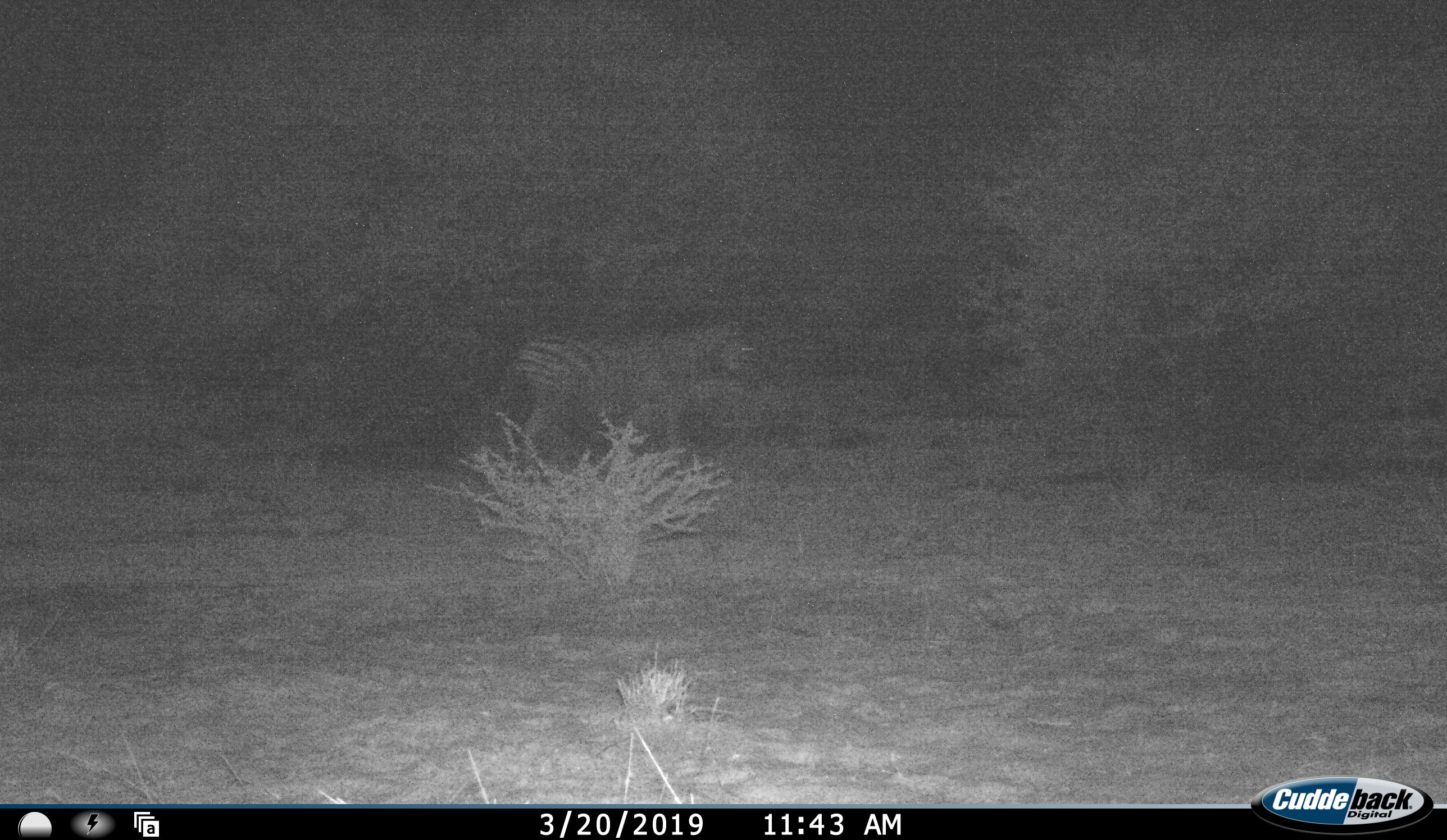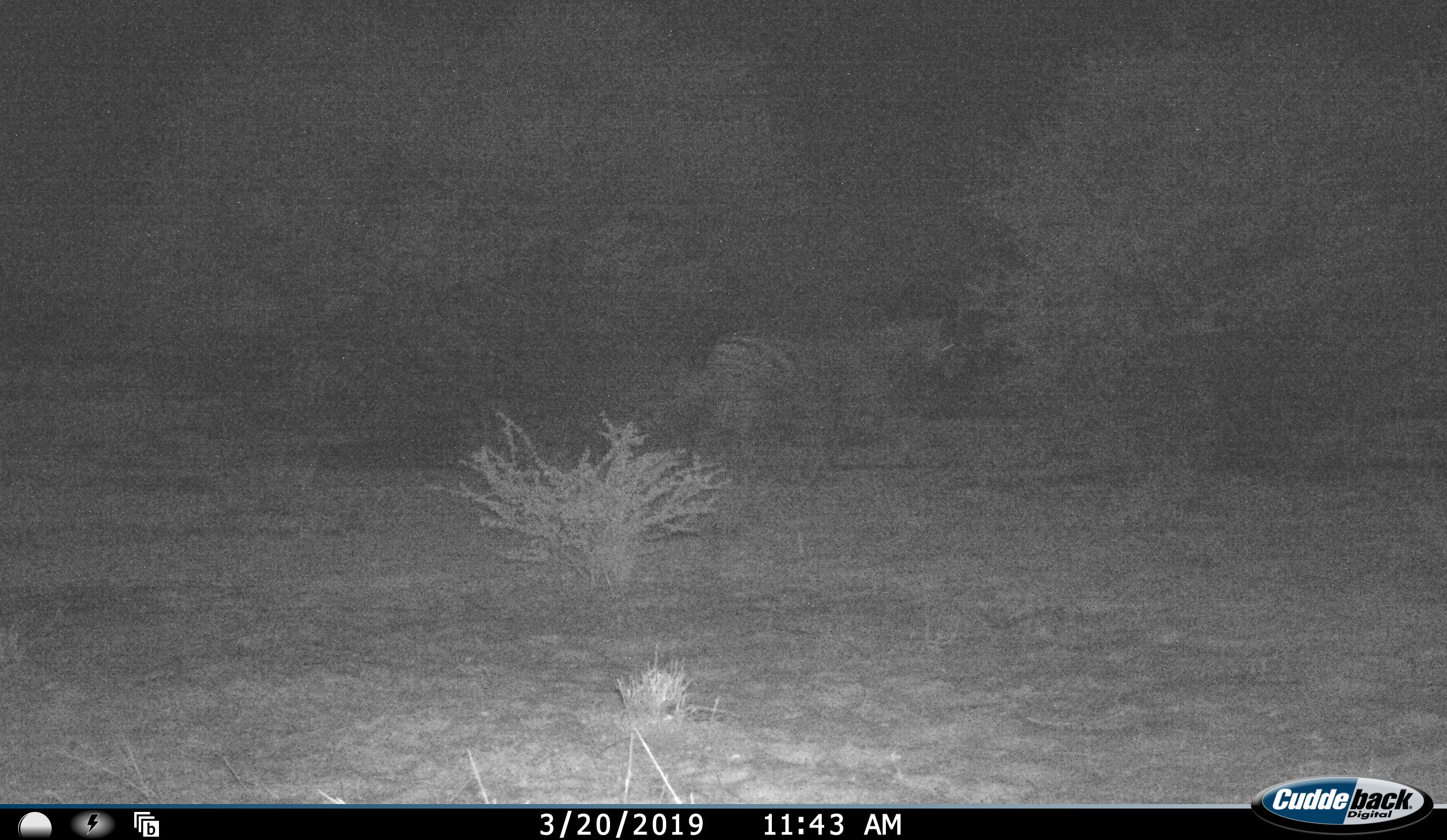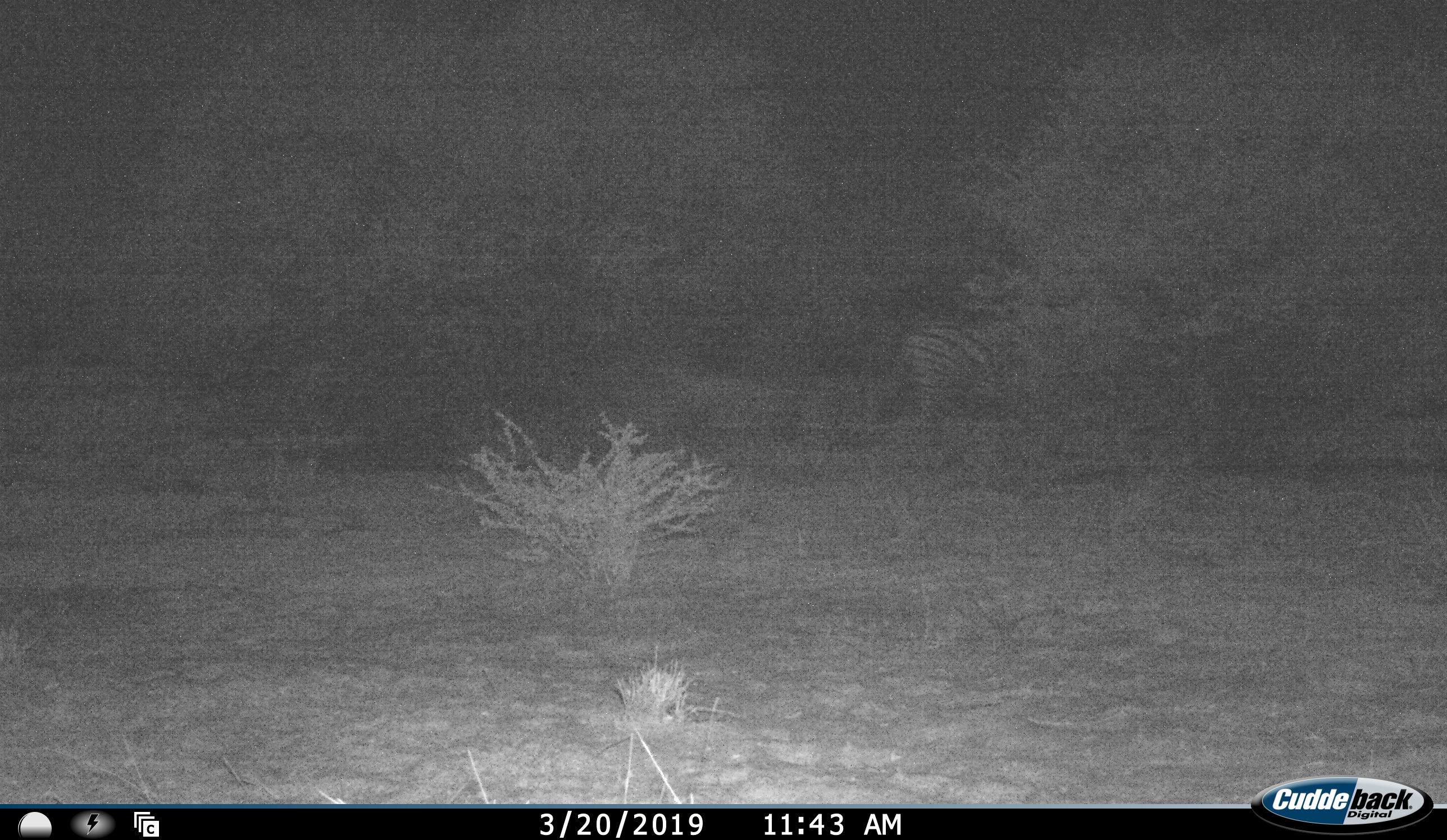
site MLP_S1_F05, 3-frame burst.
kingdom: Animalia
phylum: Chordata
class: Mammalia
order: Perissodactyla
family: Equidae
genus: Equus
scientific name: Equus quagga burchellii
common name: burchell's zebra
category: zebraburchells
Zebraburchells (burchell's zebra) (Equus quagga burchellii), count 1. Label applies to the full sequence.